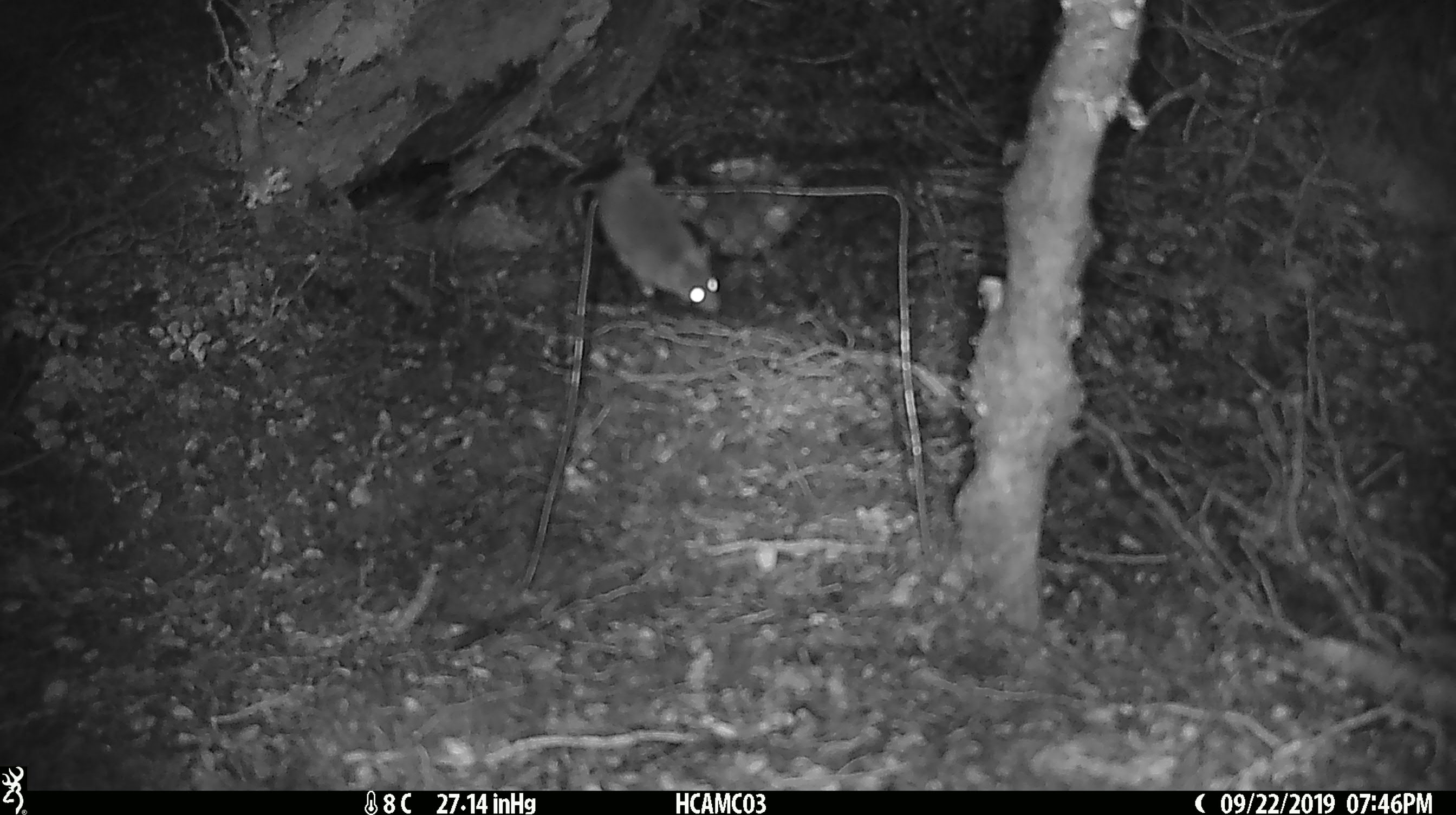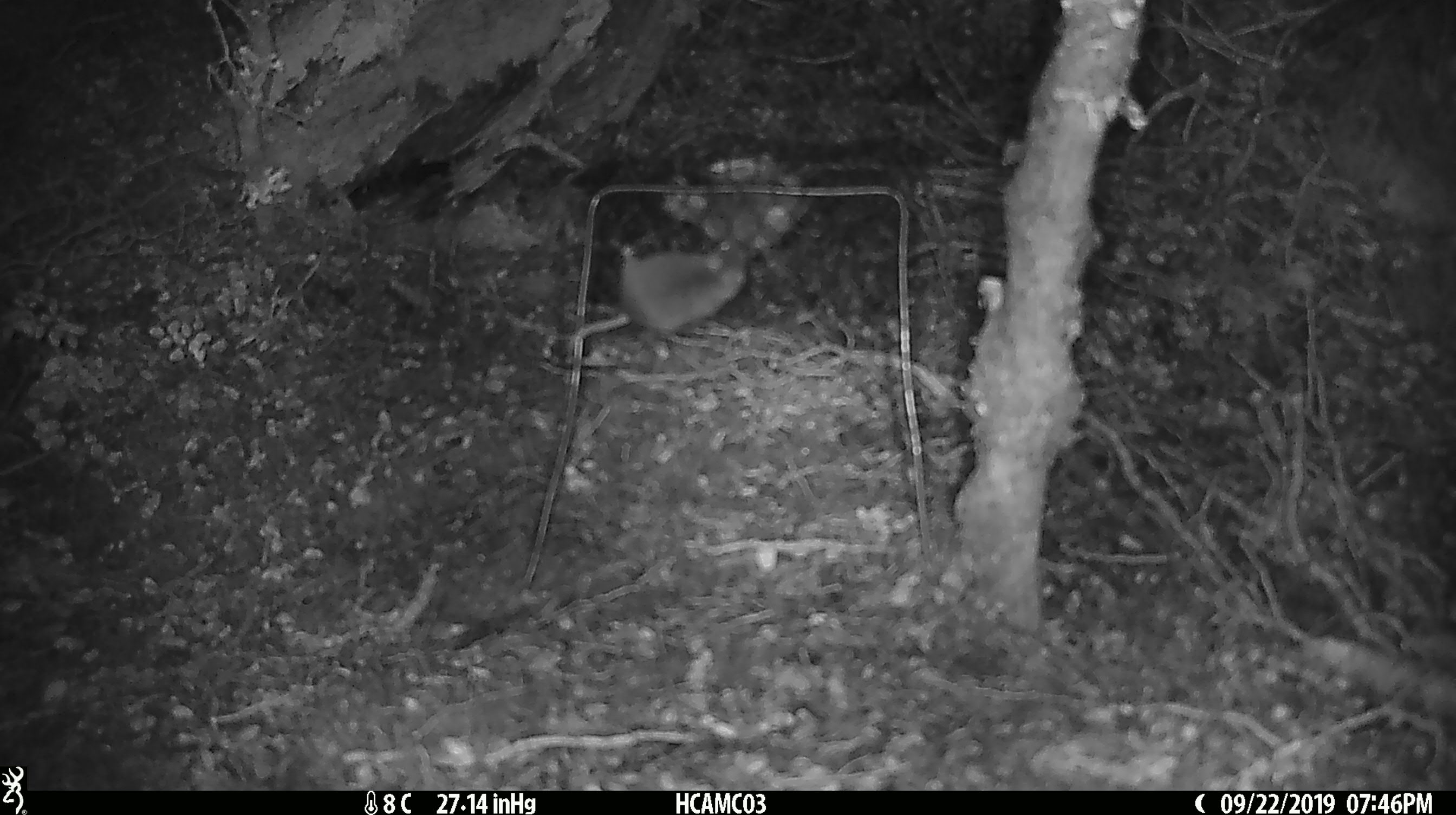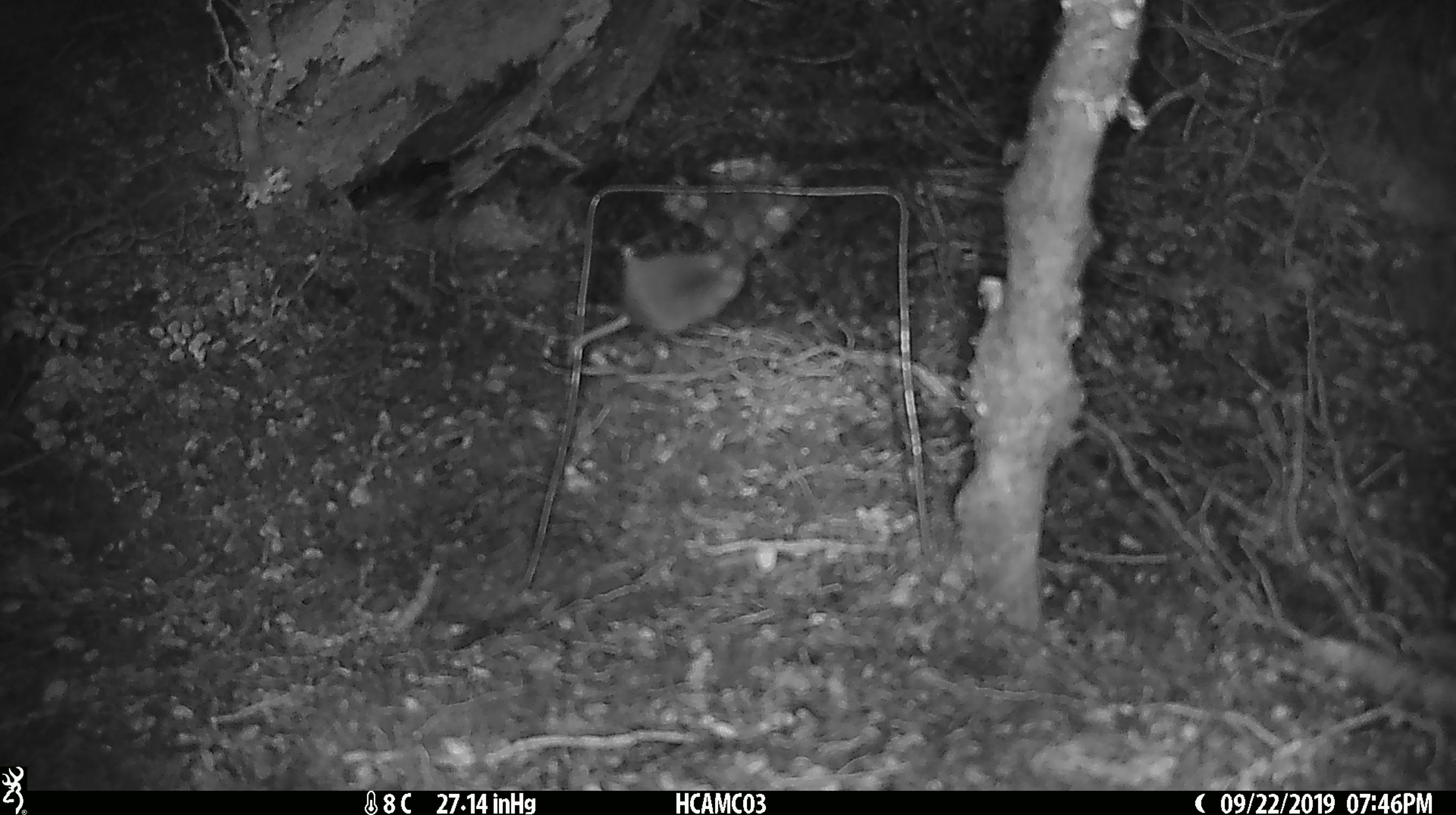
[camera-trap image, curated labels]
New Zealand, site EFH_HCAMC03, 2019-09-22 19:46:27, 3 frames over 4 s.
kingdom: Animalia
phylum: Chordata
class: Mammalia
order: Rodentia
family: Muridae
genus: Mus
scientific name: Mus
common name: mouse